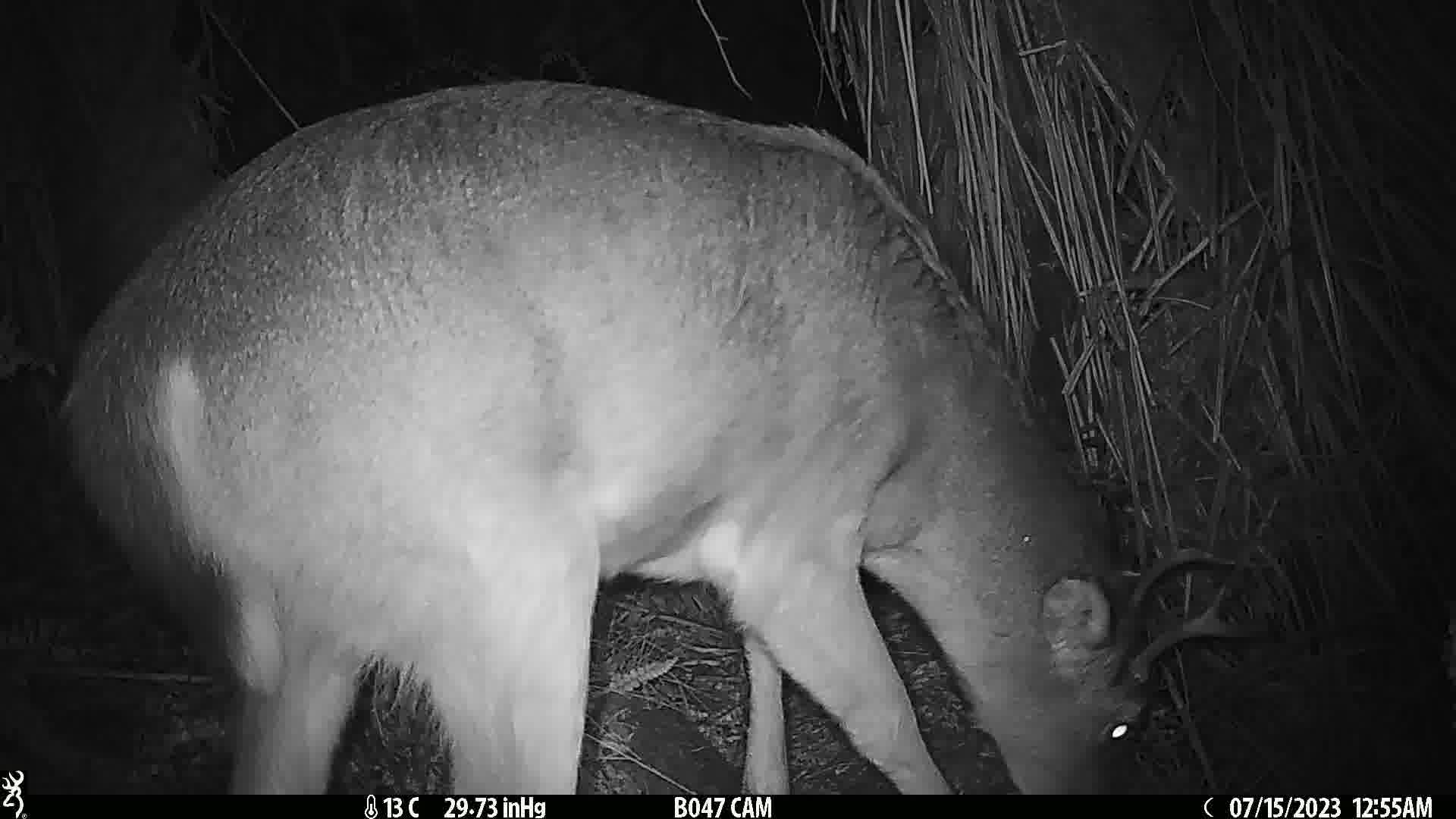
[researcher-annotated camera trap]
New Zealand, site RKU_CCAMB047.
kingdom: Animalia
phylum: Chordata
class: Mammalia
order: Artiodactyla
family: Cervidae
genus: Odocoileus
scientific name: Odocoileus virginianus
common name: white-tailed deer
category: white tailed deer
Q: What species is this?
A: White tailed deer (white-tailed deer) (Odocoileus virginianus).